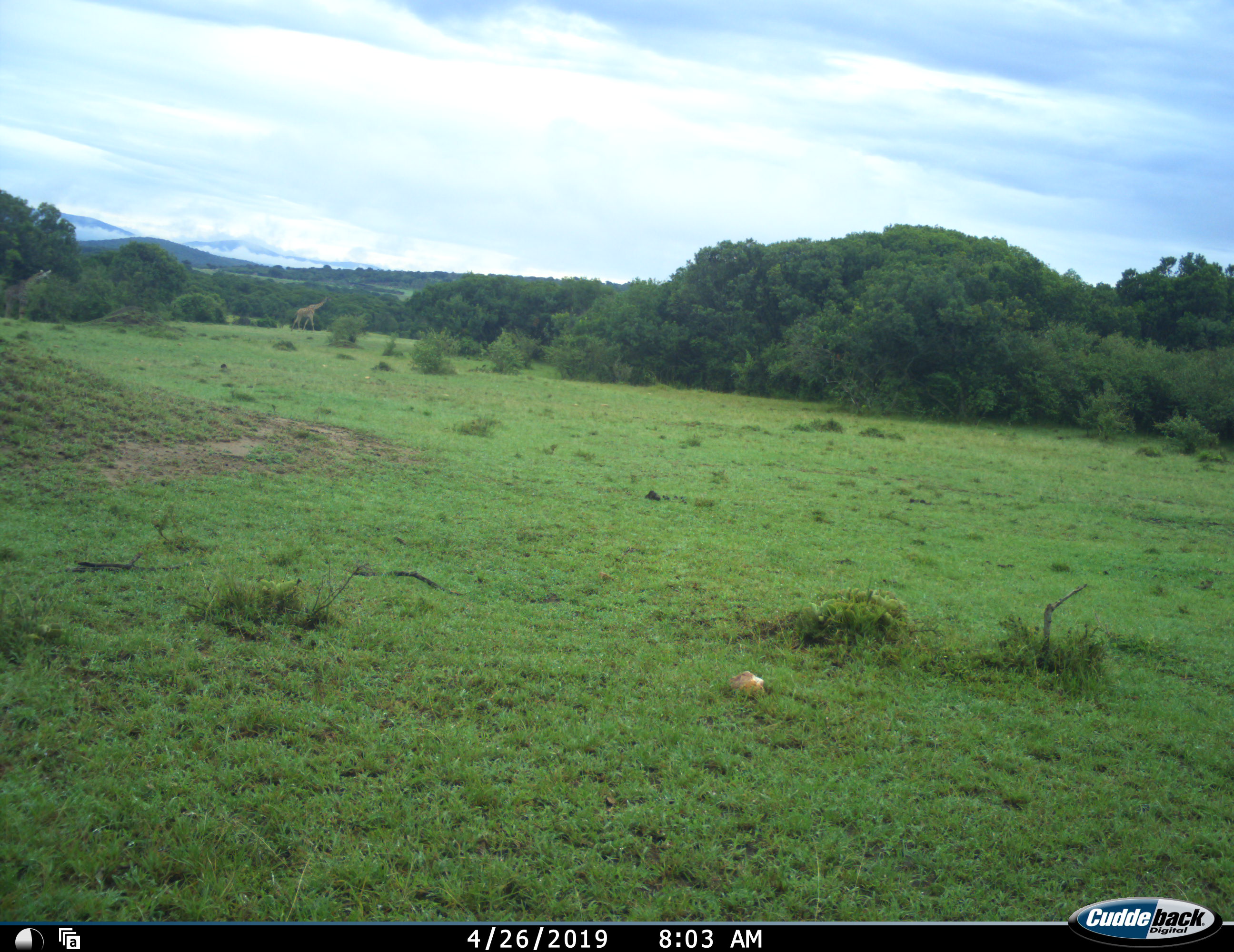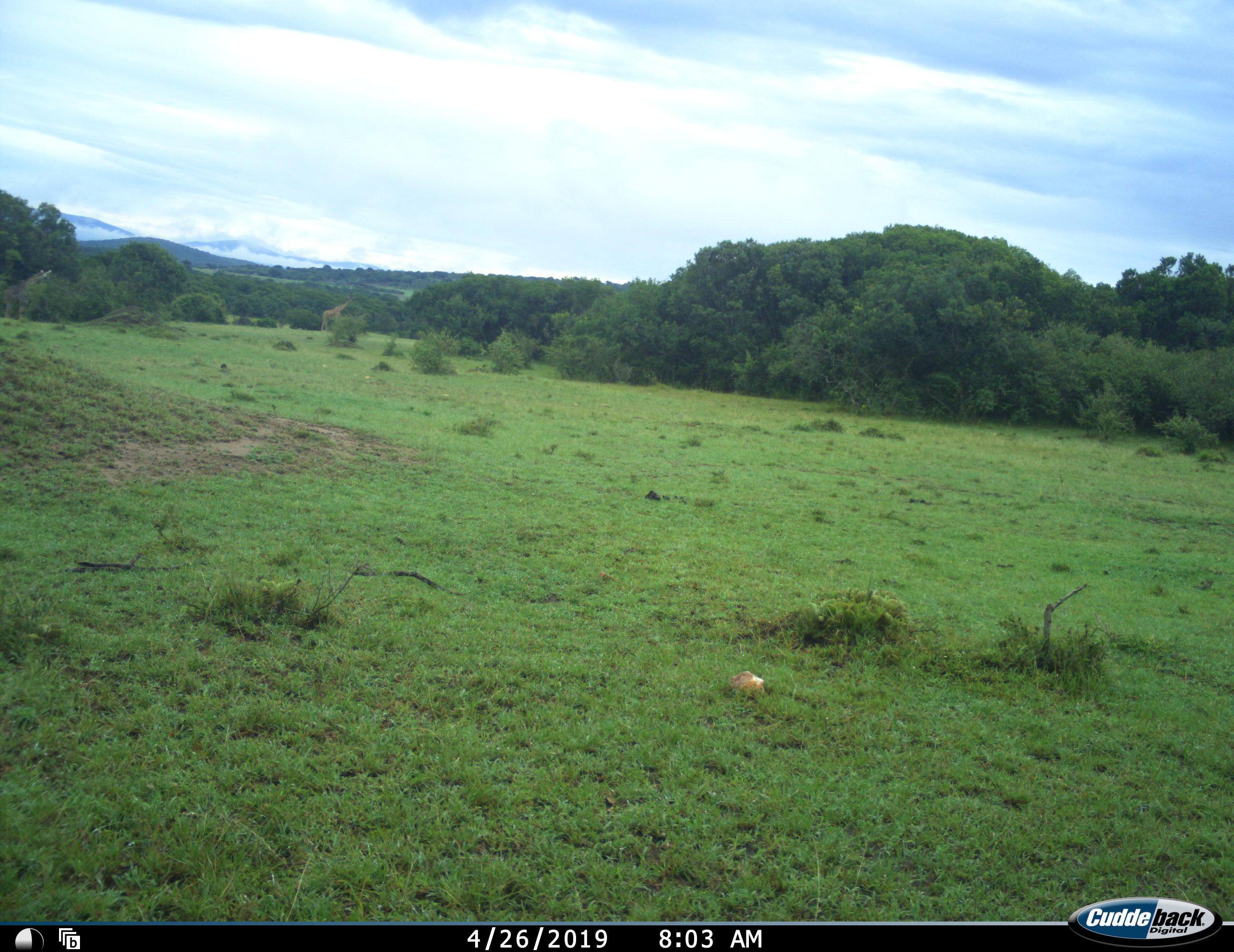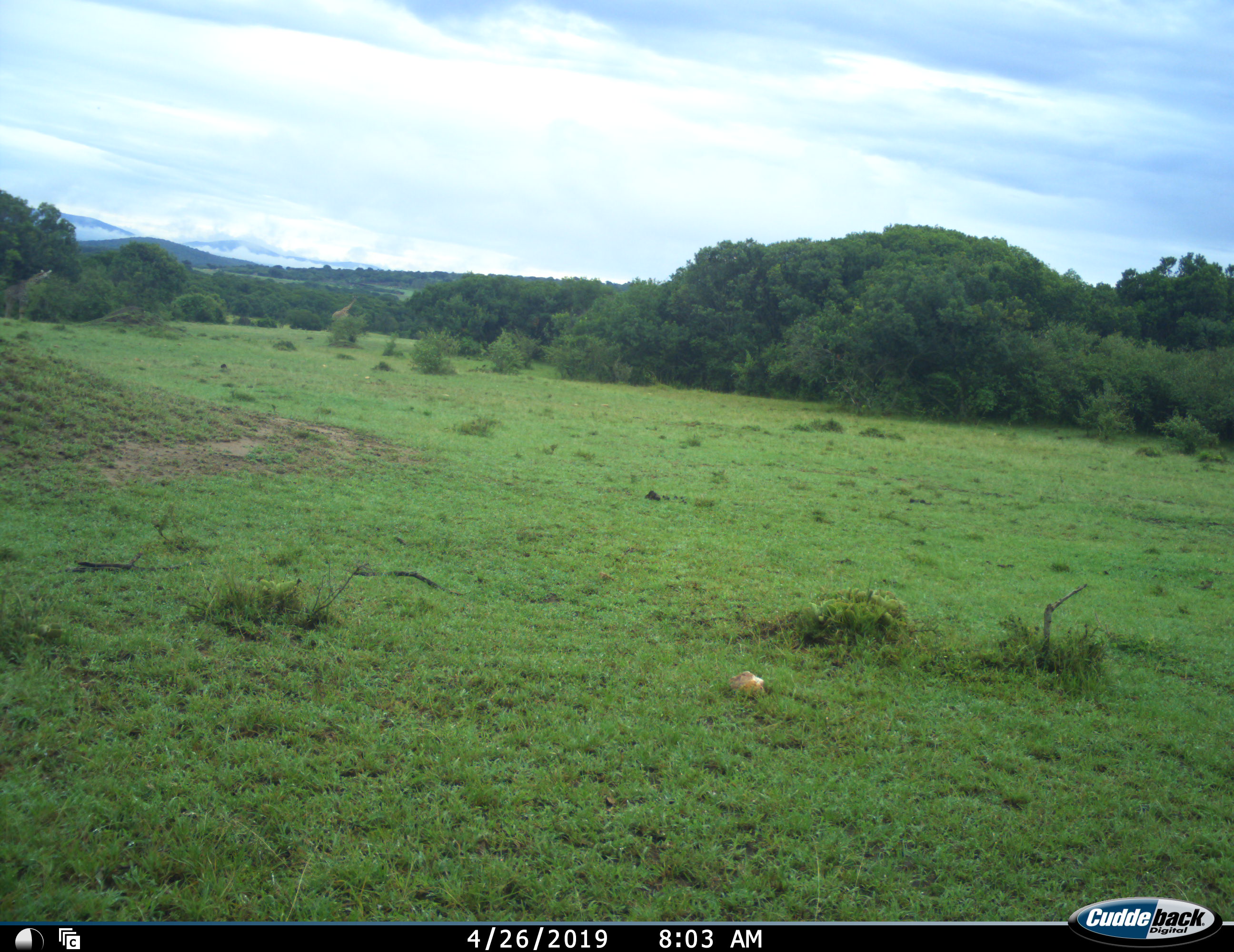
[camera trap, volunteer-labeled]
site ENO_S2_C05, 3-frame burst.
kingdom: Animalia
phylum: Chordata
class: Mammalia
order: Artiodactyla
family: Giraffidae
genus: Giraffa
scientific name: Giraffa camelopardalis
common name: giraffe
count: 1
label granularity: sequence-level